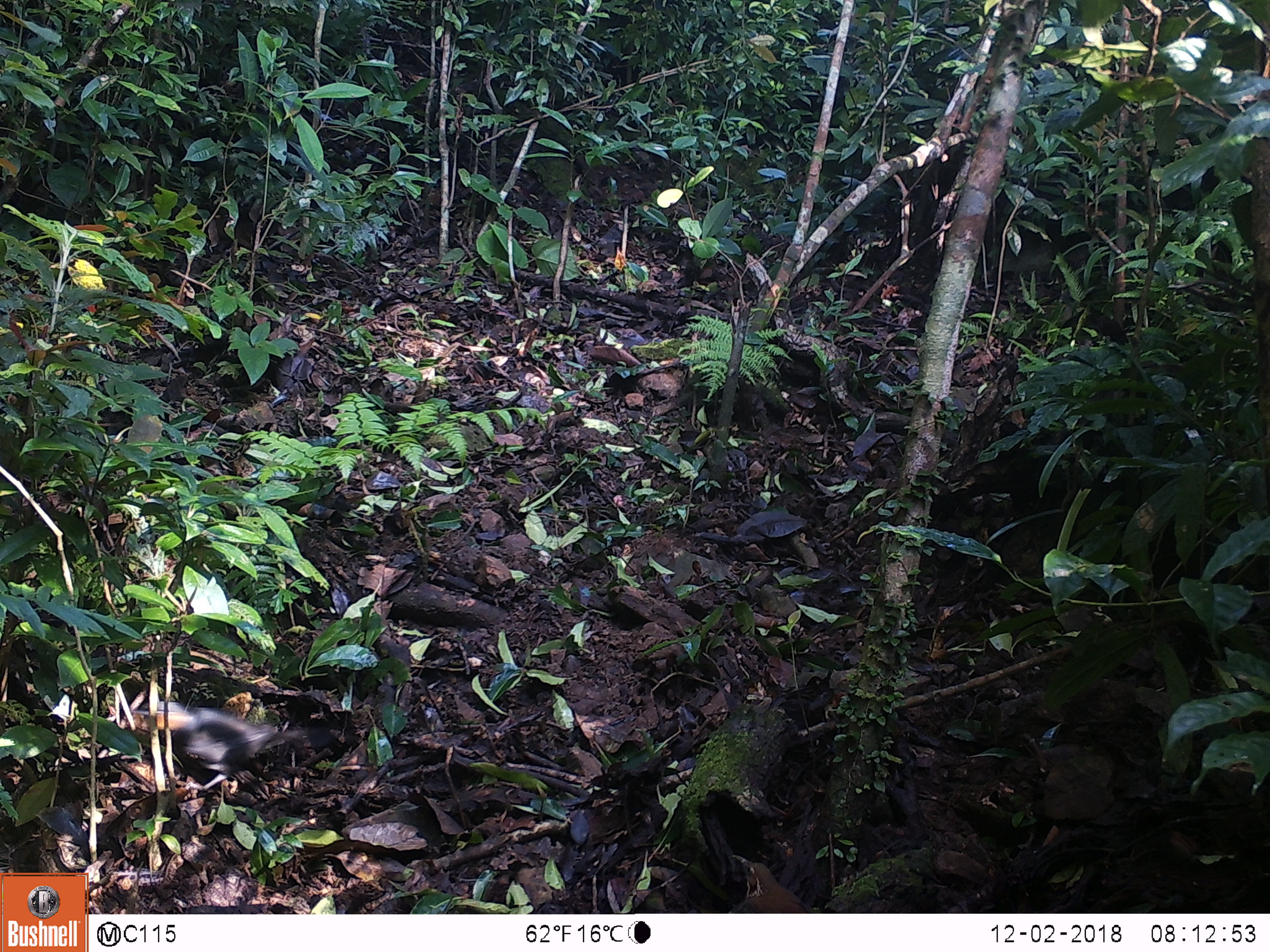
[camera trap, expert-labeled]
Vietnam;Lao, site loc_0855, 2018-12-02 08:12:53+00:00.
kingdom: Animalia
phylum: Chordata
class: Aves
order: Passeriformes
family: Leiothrichidae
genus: Pterorhinus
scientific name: Pterorhinus pectoralis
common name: necklaced laughingthrush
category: necklaced laughingthrush sp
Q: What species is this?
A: Necklaced laughingthrush sp (necklaced laughingthrush) (Pterorhinus pectoralis).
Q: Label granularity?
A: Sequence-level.